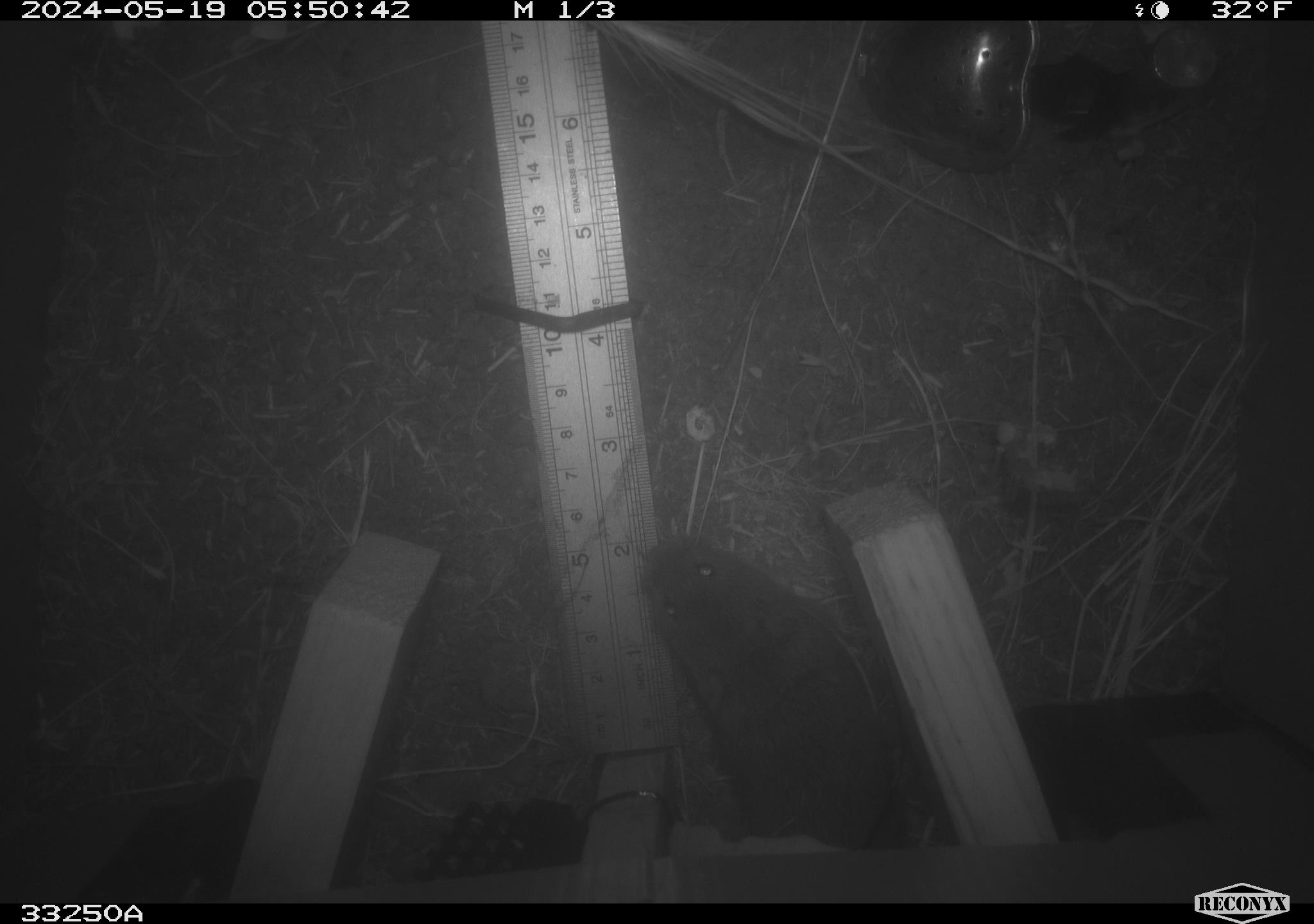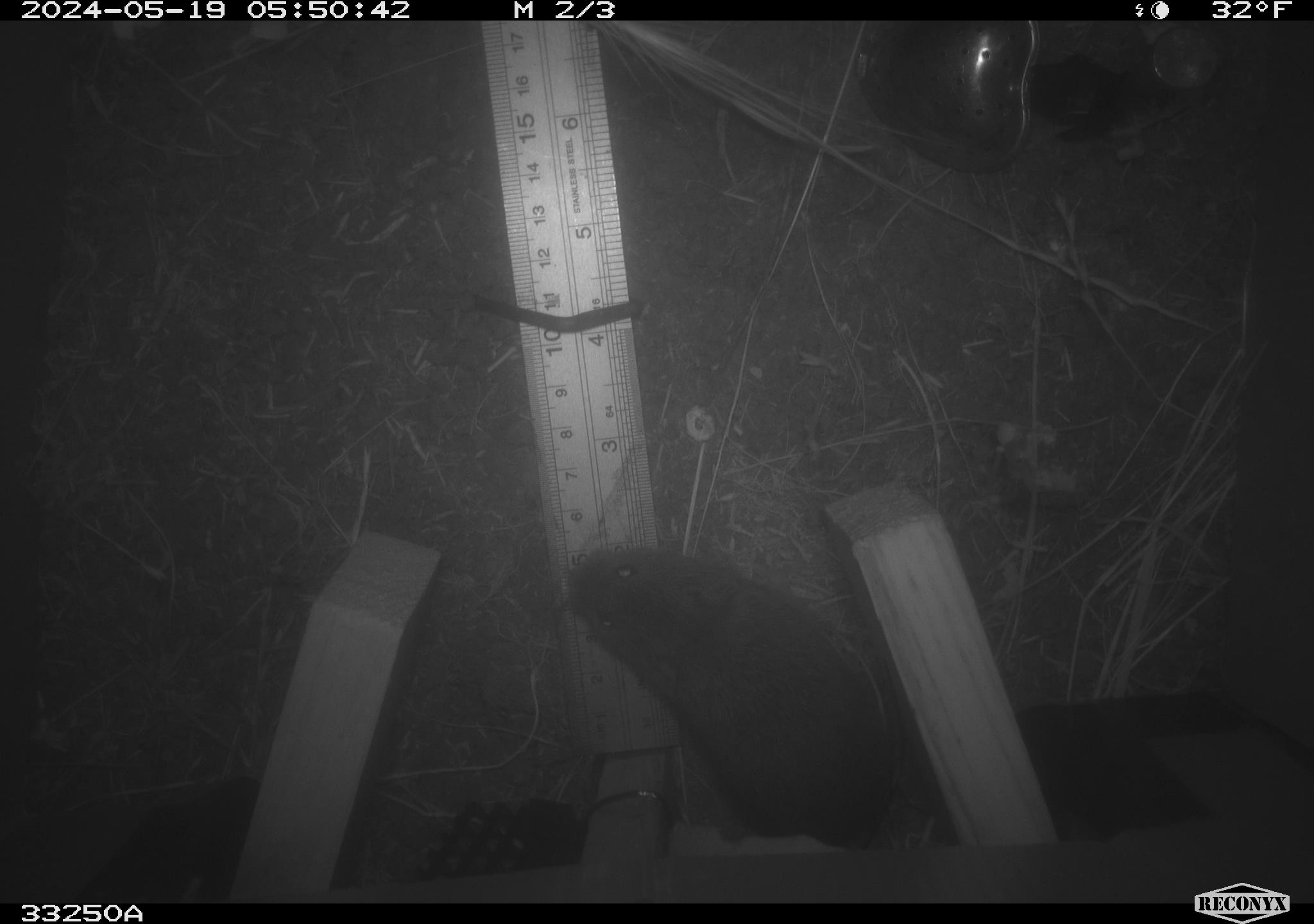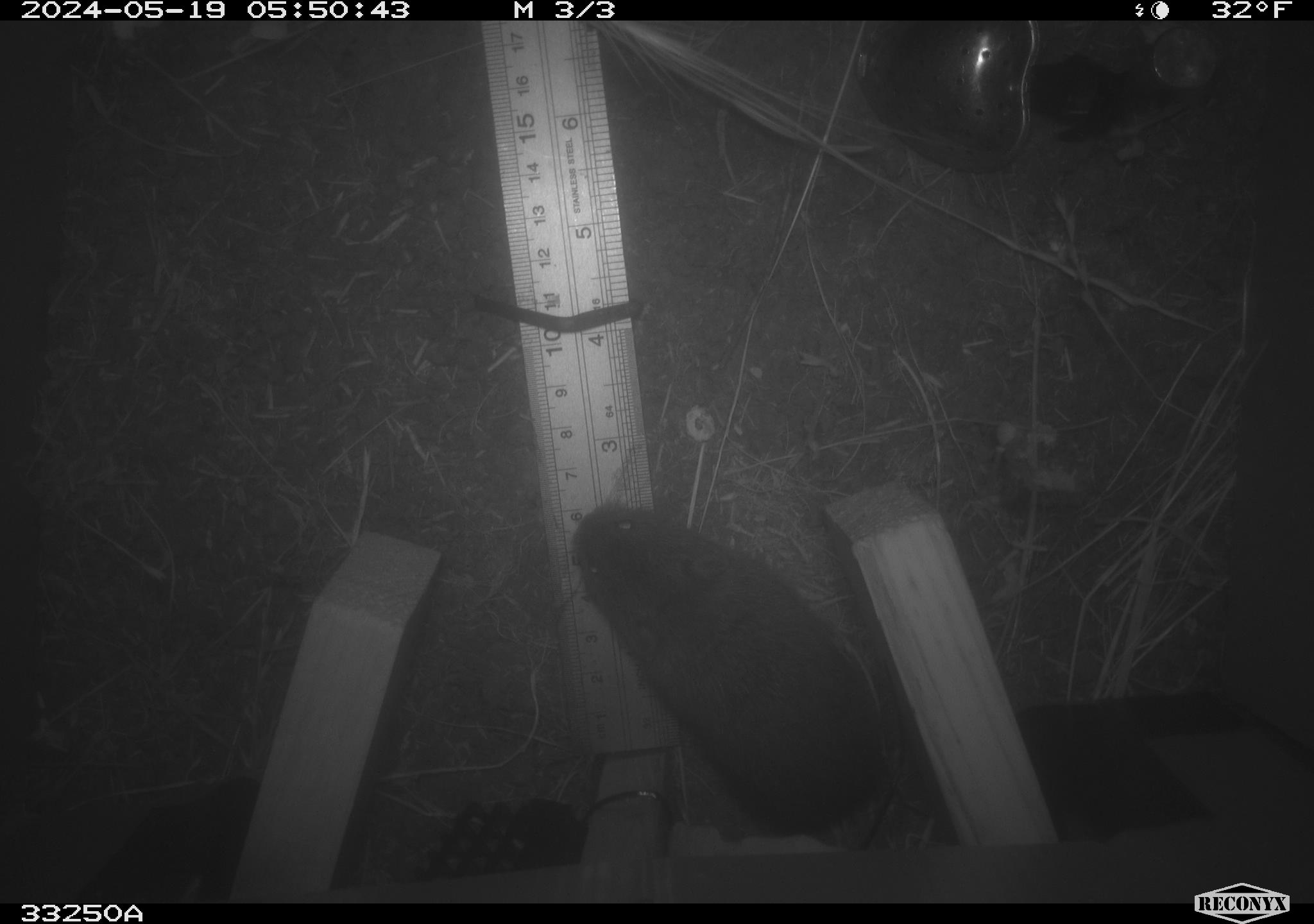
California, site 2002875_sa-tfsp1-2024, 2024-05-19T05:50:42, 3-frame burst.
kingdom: Animalia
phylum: Chordata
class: Mammalia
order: Rodentia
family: Cricetidae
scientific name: Arvicolinae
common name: voles, lemmings, and muskrats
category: arvicolinae subfamily